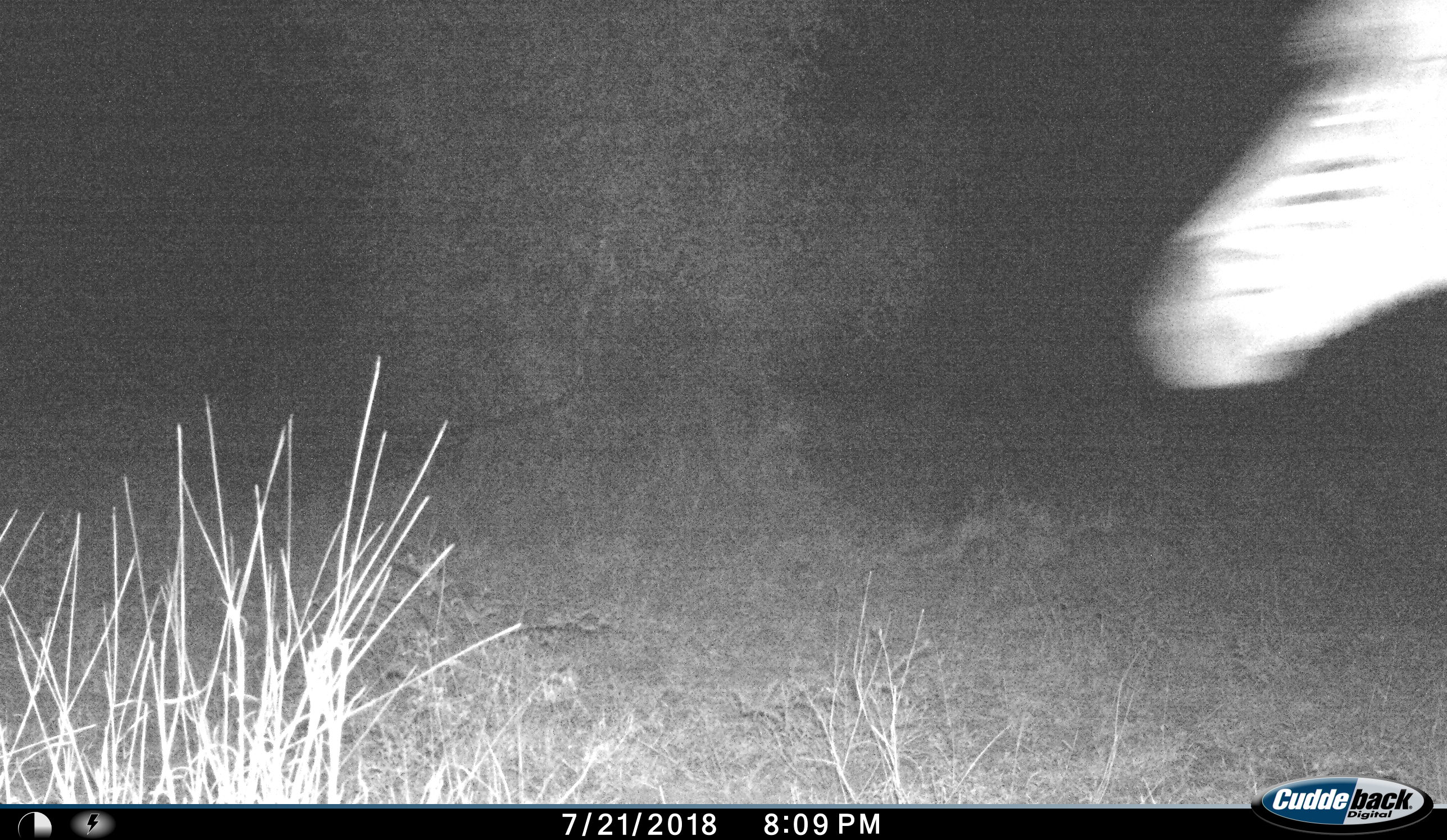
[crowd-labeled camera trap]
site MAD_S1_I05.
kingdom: Animalia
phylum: Chordata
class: Mammalia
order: Perissodactyla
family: Equidae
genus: Equus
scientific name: Equus quagga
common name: plains zebra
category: zebraplains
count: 1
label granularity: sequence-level